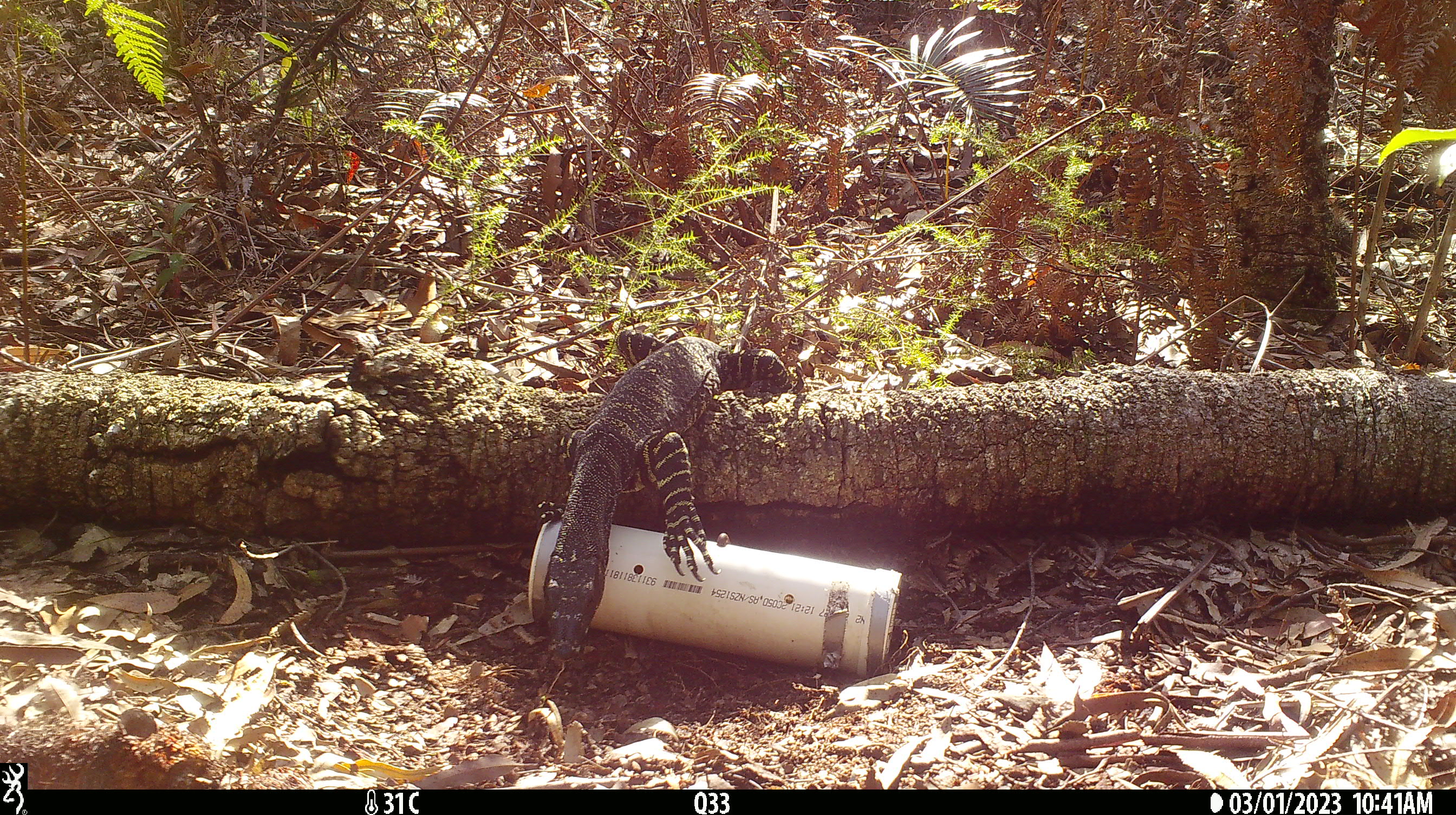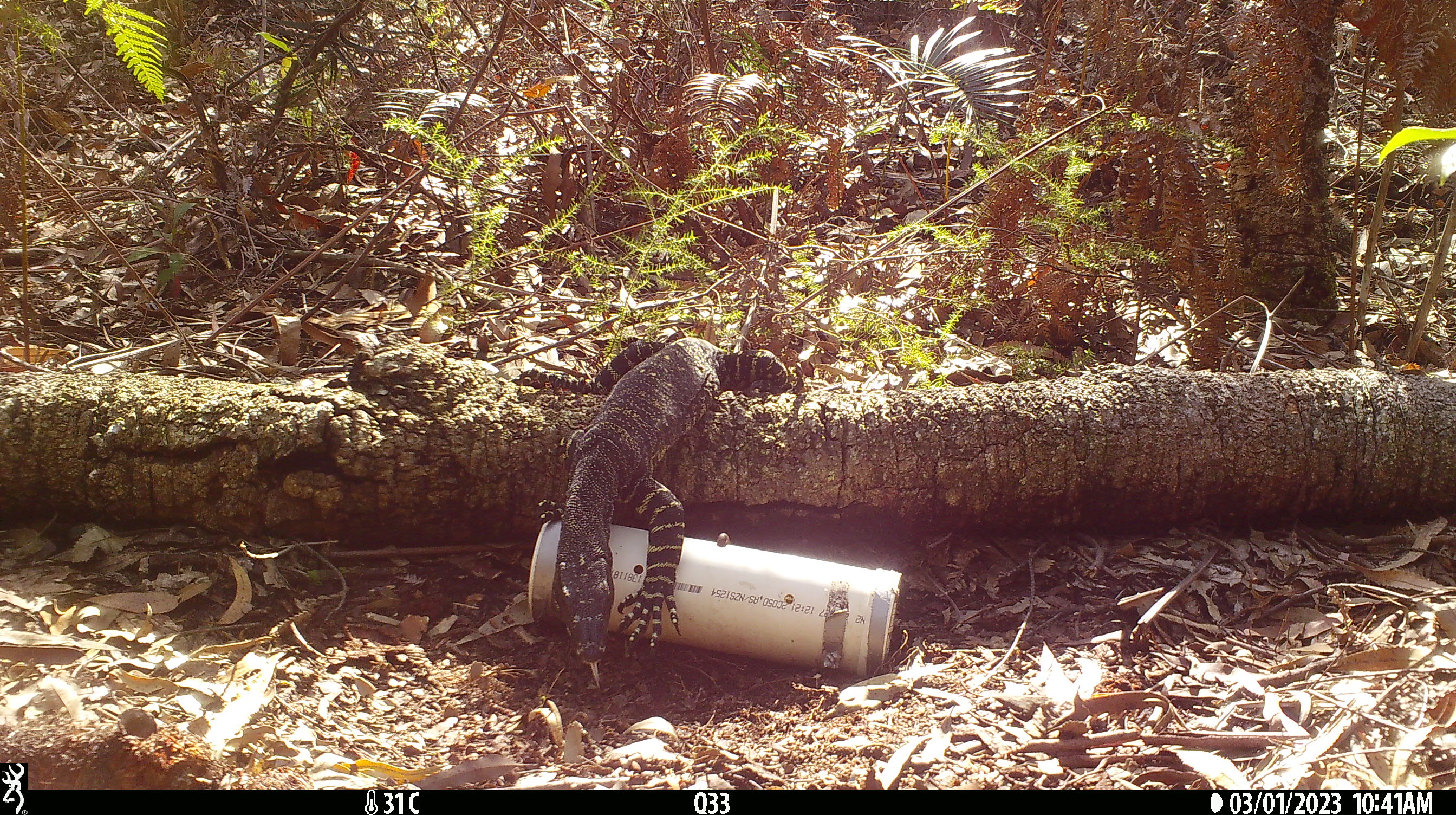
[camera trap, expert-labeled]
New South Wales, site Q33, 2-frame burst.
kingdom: Animalia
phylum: Chordata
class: Reptilia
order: Squamata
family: Varanidae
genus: Varanus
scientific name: Varanus varius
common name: lace monitor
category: goanna